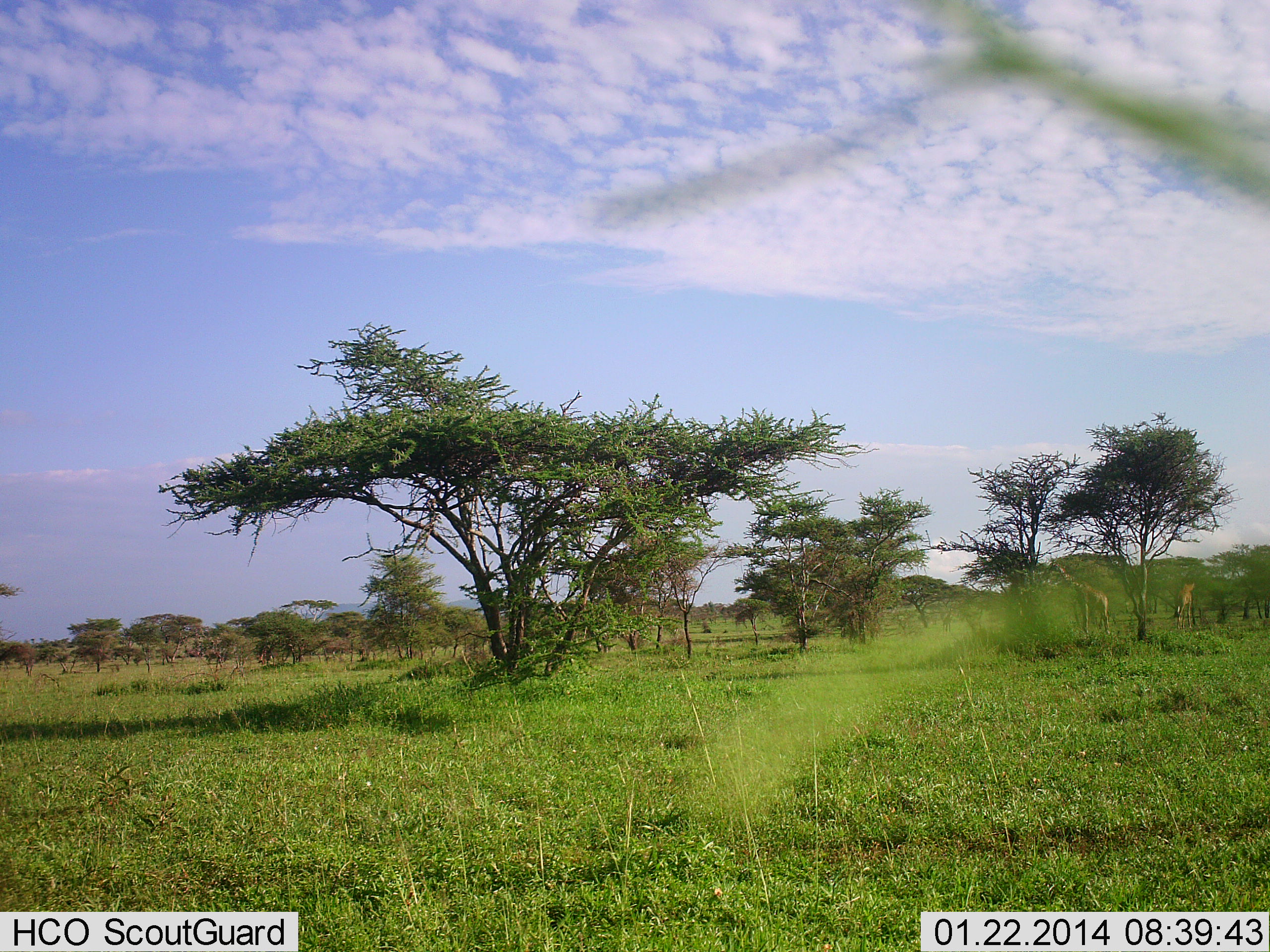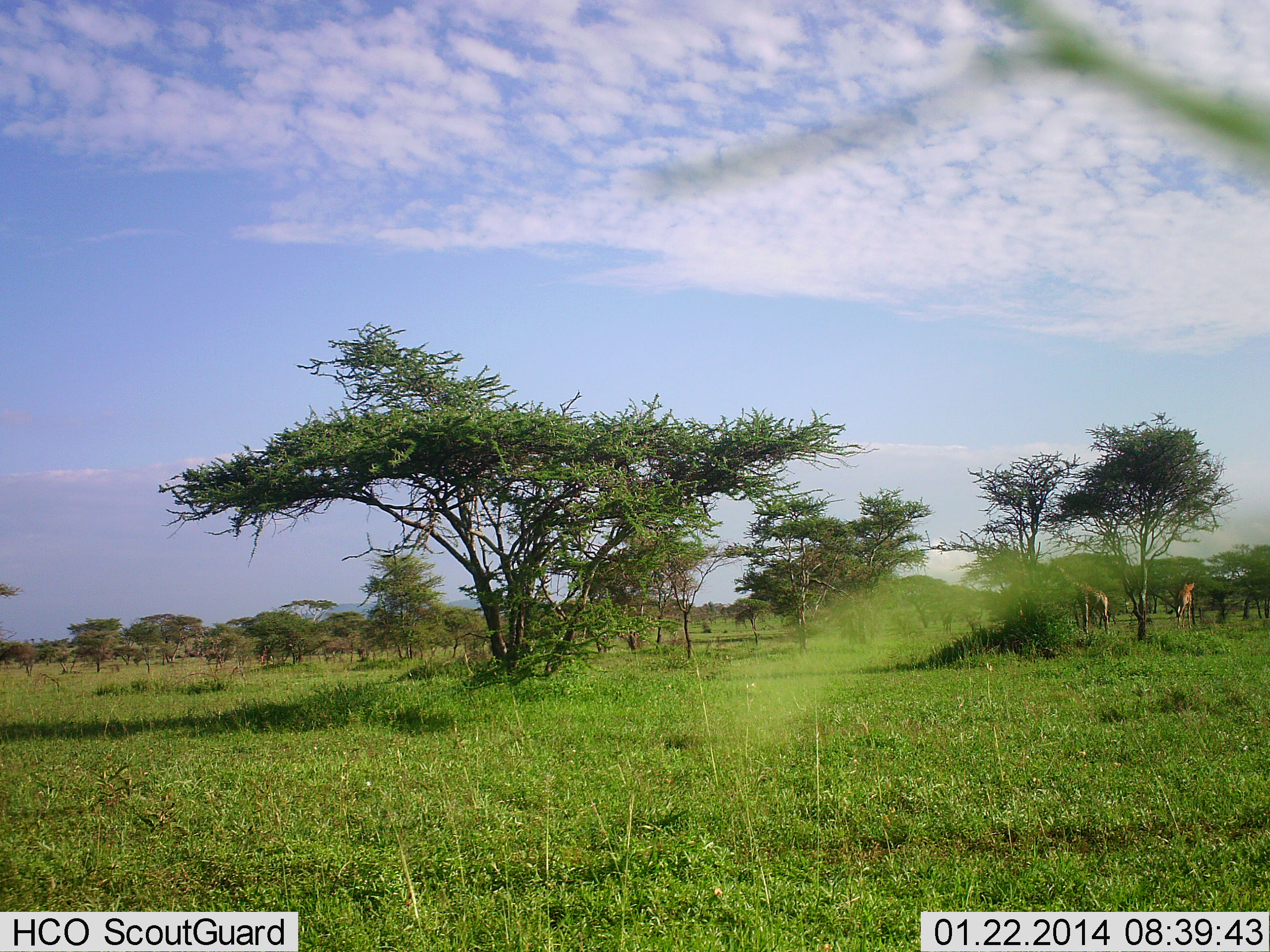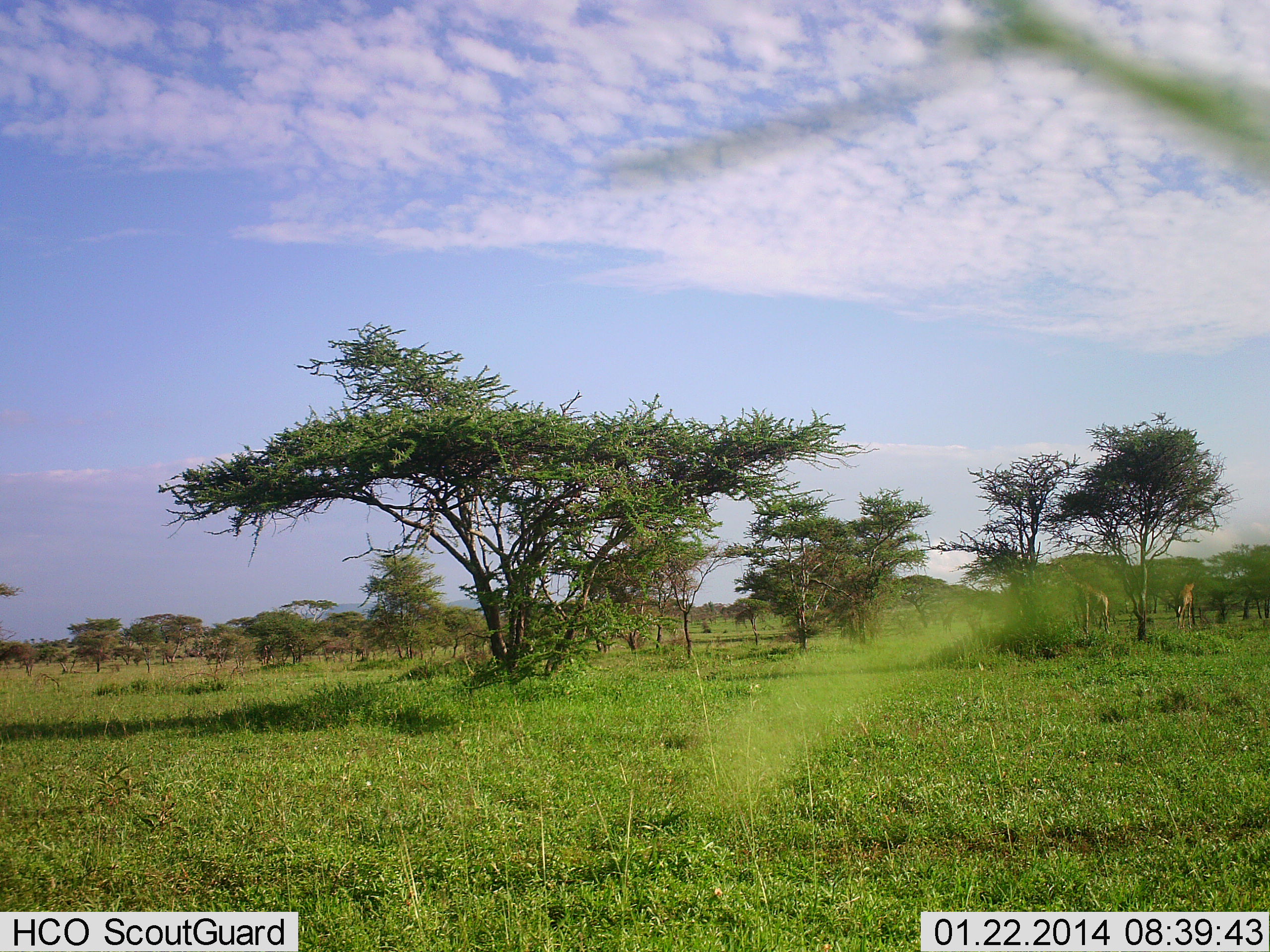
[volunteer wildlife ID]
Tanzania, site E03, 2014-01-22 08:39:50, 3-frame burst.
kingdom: Animalia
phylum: Chordata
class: Mammalia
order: Artiodactyla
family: Giraffidae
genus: Giraffa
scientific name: Giraffa camelopardalis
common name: giraffe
Giraffe (Giraffa camelopardalis), count 2. Behavior (volunteer vote fractions): standing 70%, resting 0%, moving 0%, interacting 0%. Young present (vote fraction): 0%. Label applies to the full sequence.